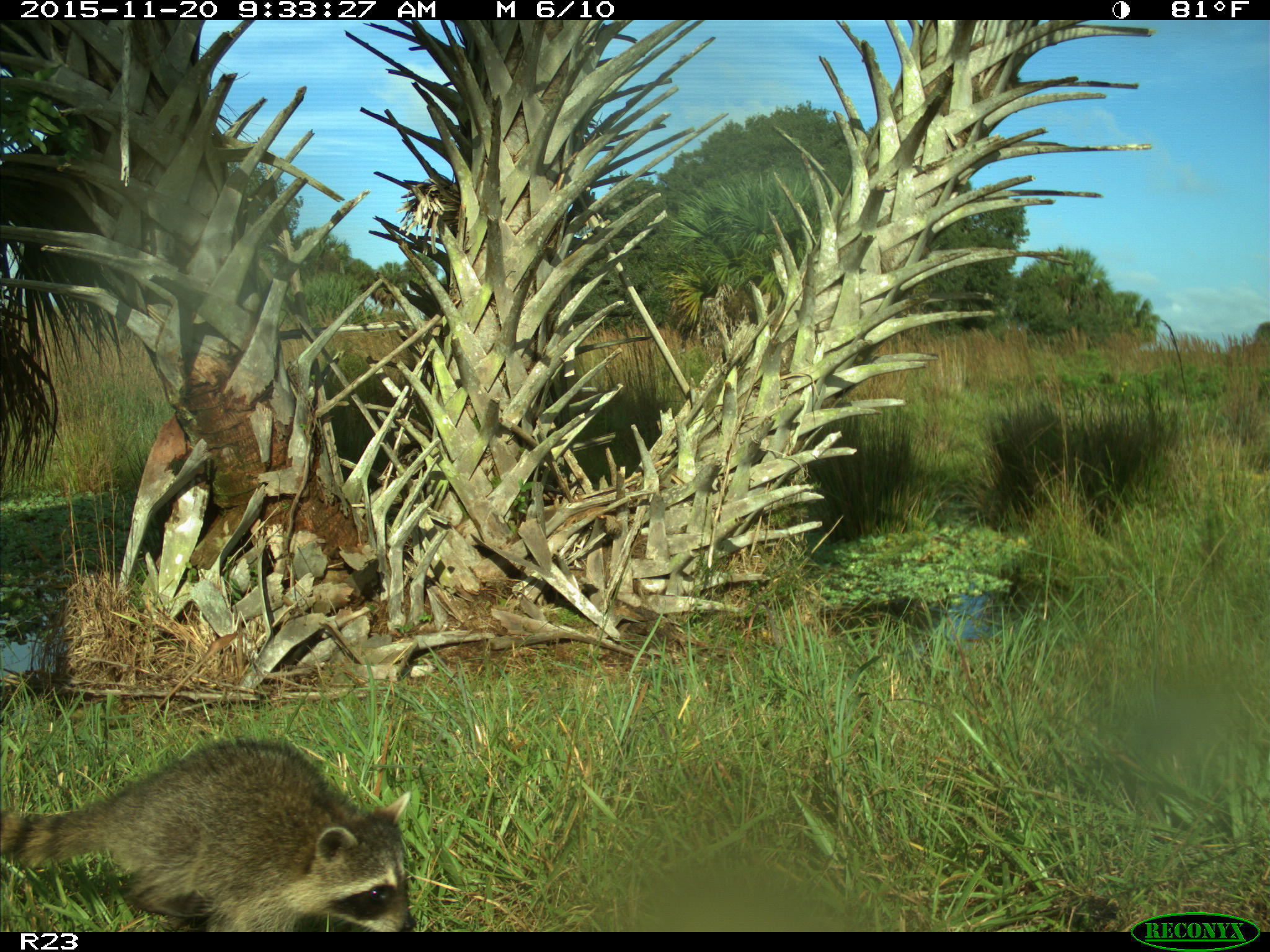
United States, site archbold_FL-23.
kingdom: Animalia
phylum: Chordata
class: Mammalia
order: Carnivora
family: Procyonidae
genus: Procyon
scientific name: Procyon lotor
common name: common raccoon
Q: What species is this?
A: Procyon lotor (common raccoon).